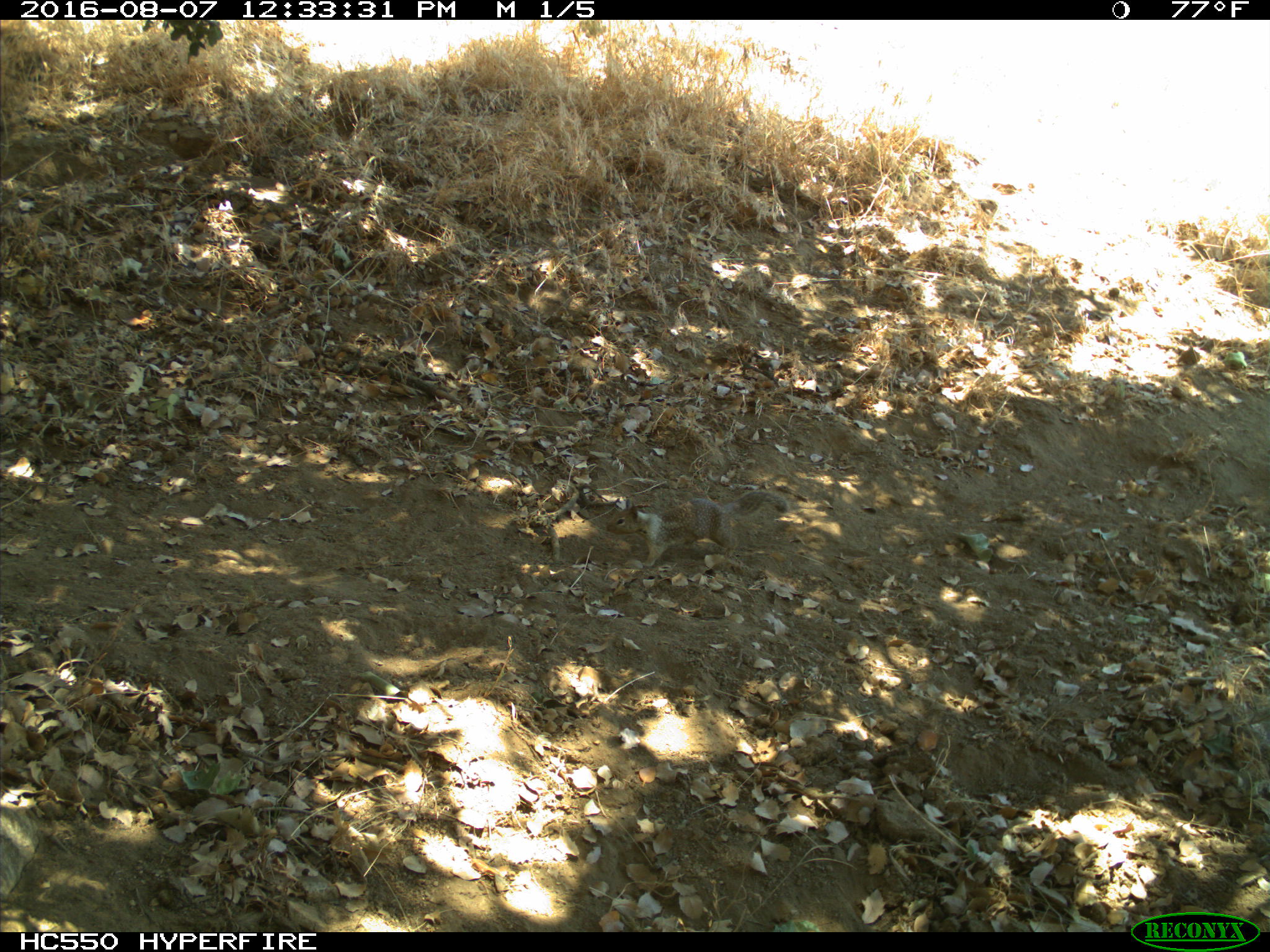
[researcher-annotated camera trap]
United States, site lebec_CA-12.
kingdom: Animalia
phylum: Chordata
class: Mammalia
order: Rodentia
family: Sciuridae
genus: Otospermophilus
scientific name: Otospermophilus beecheyi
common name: california ground squirrel